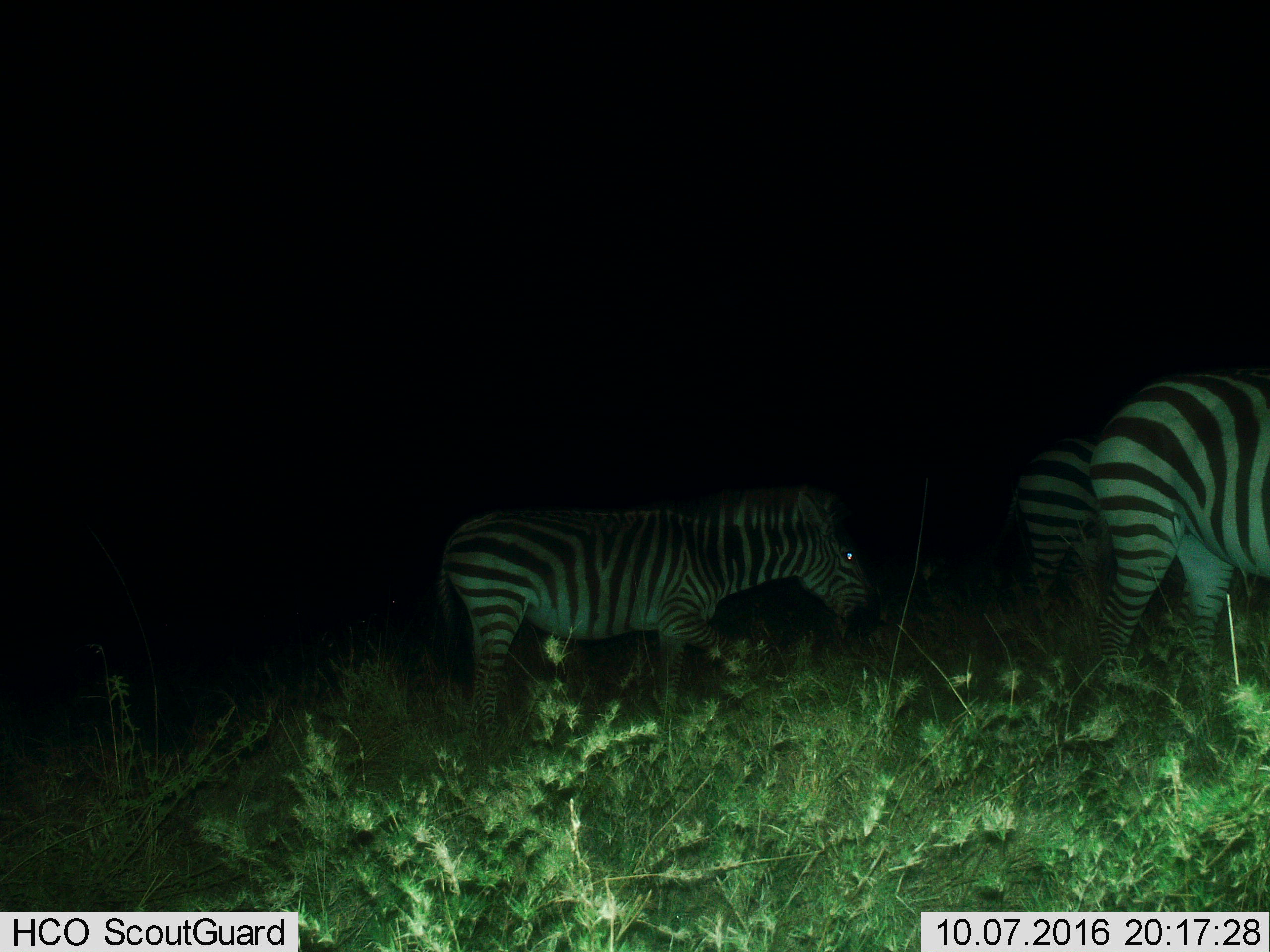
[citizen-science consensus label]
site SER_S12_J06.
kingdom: Animalia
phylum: Chordata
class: Mammalia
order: Perissodactyla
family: Equidae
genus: Equus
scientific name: Equus quagga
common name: plains zebra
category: zebraplains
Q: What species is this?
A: Zebraplains (plains zebra) (Equus quagga).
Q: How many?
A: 3.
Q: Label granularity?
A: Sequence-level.